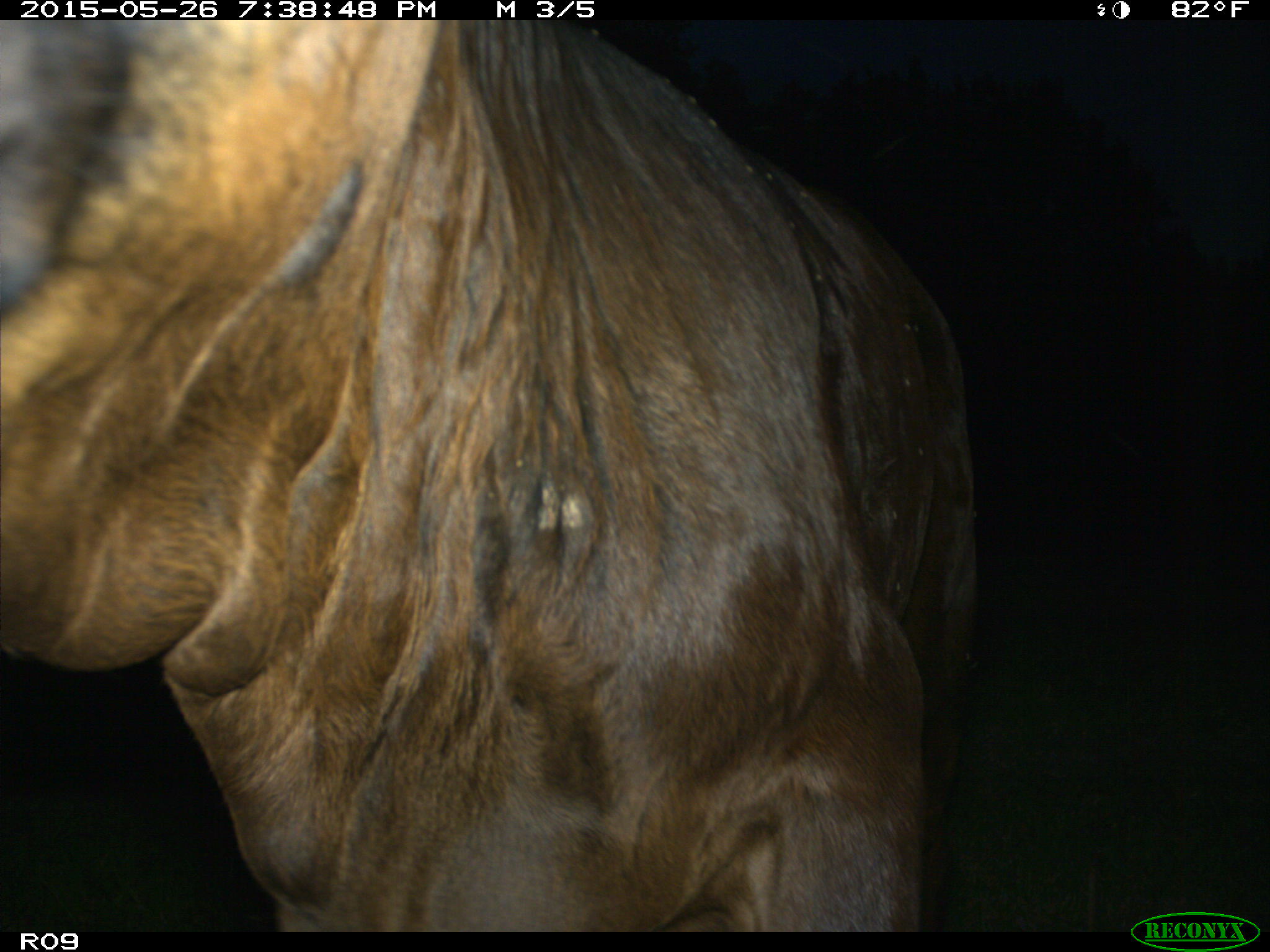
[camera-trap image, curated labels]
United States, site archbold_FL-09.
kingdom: Animalia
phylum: Chordata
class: Mammalia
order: Artiodactyla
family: Bovidae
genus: Bos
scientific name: Bos taurus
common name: domestic cow